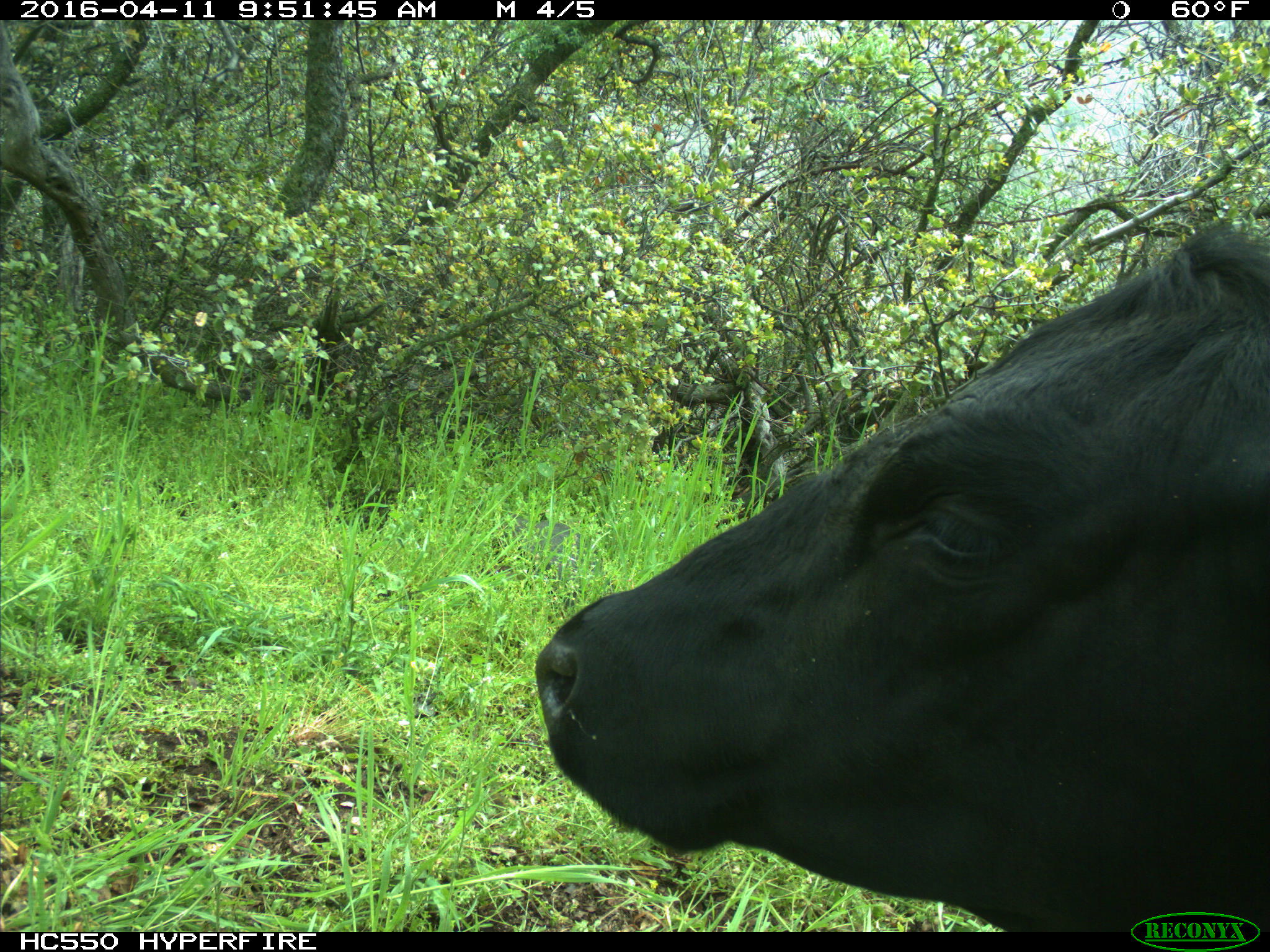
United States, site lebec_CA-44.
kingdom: Animalia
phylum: Chordata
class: Mammalia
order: Artiodactyla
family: Bovidae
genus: Bos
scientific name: Bos taurus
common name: domestic cow